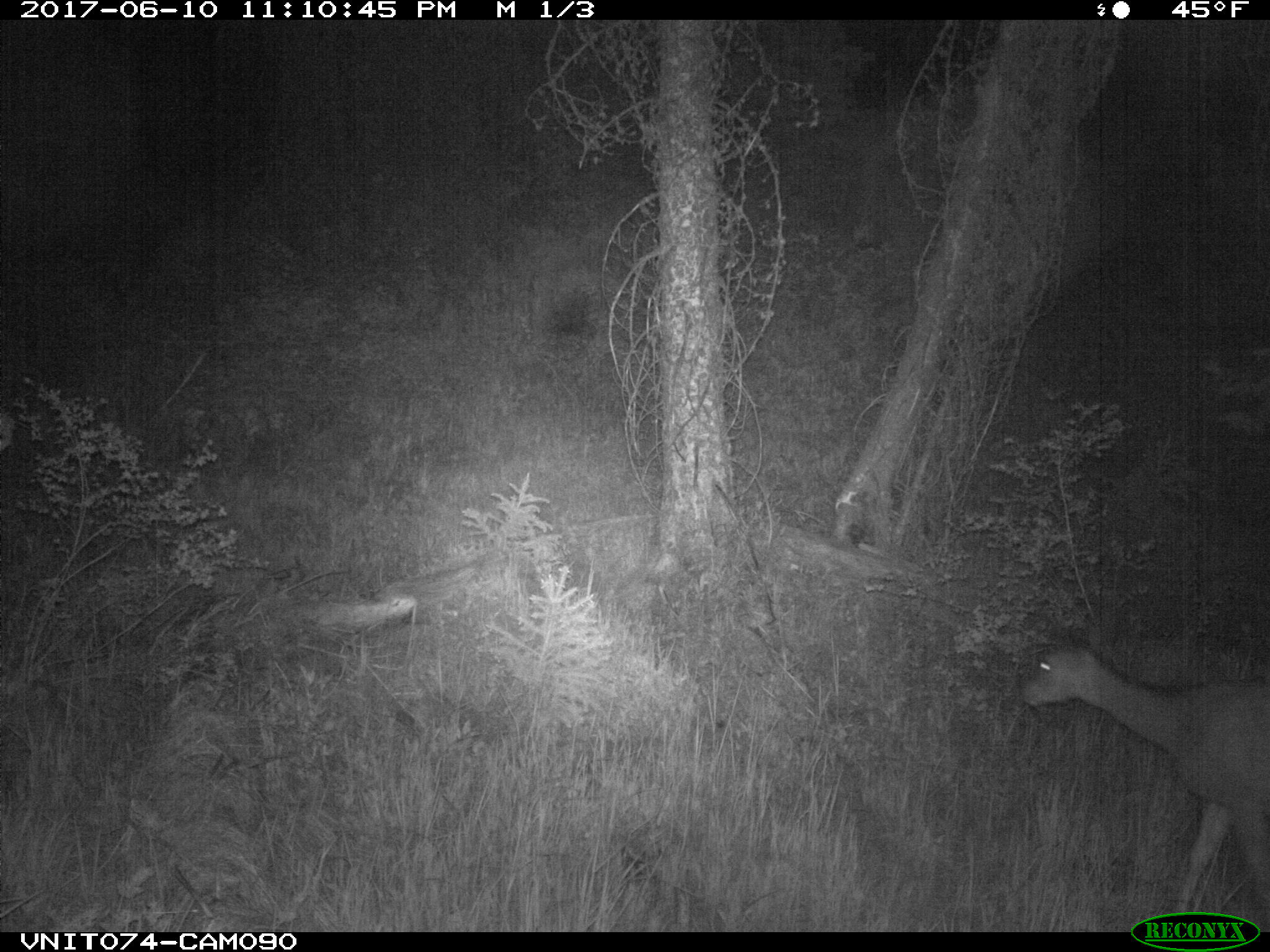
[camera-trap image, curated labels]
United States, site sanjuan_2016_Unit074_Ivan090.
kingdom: Animalia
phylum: Chordata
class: Mammalia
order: Artiodactyla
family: Cervidae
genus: Odocoileus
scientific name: Odocoileus hemionus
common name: mule deer